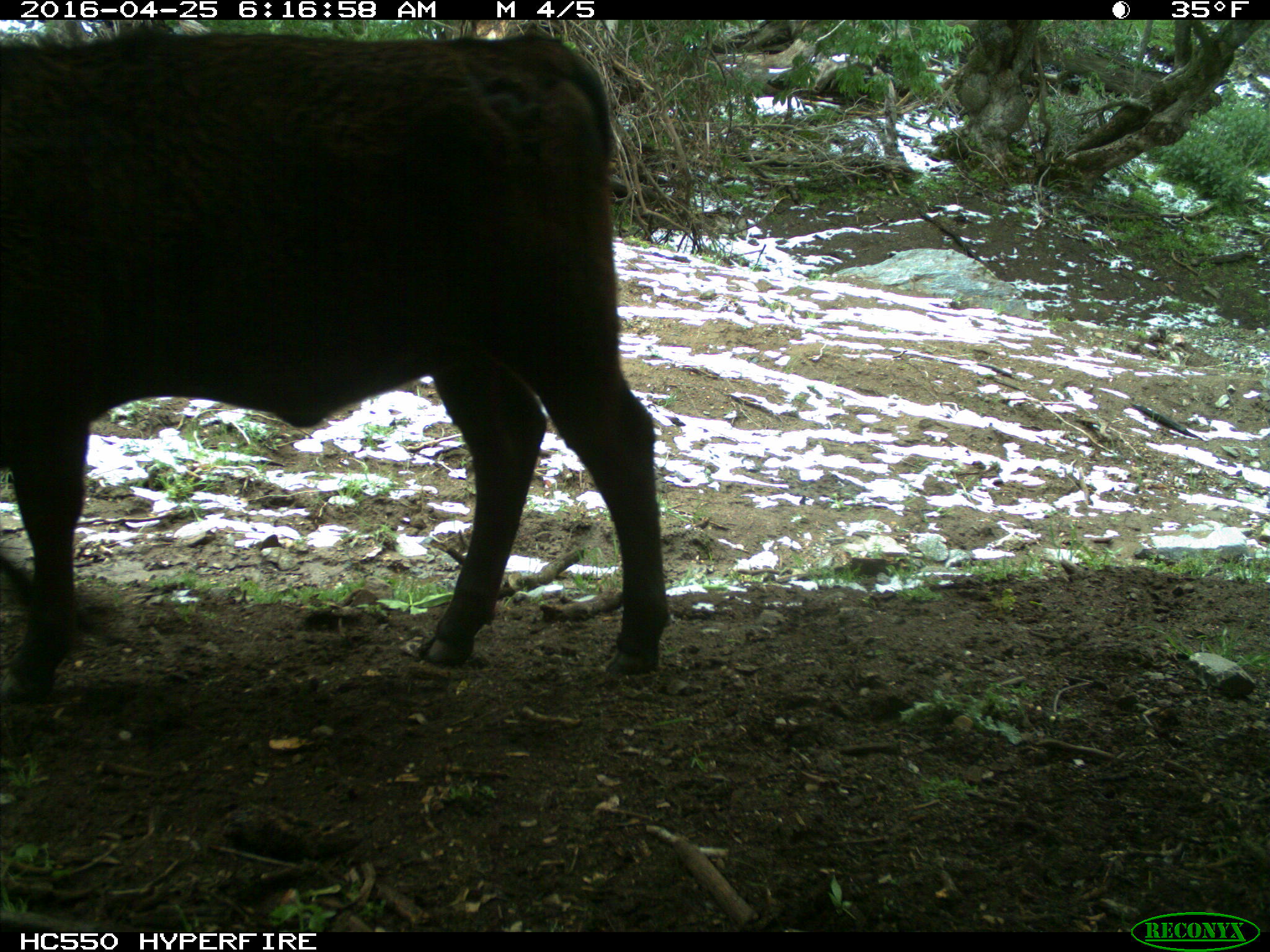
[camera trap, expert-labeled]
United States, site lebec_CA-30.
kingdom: Animalia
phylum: Chordata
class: Mammalia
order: Artiodactyla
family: Bovidae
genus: Bos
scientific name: Bos taurus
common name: domestic cow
Bos taurus (domestic cow).